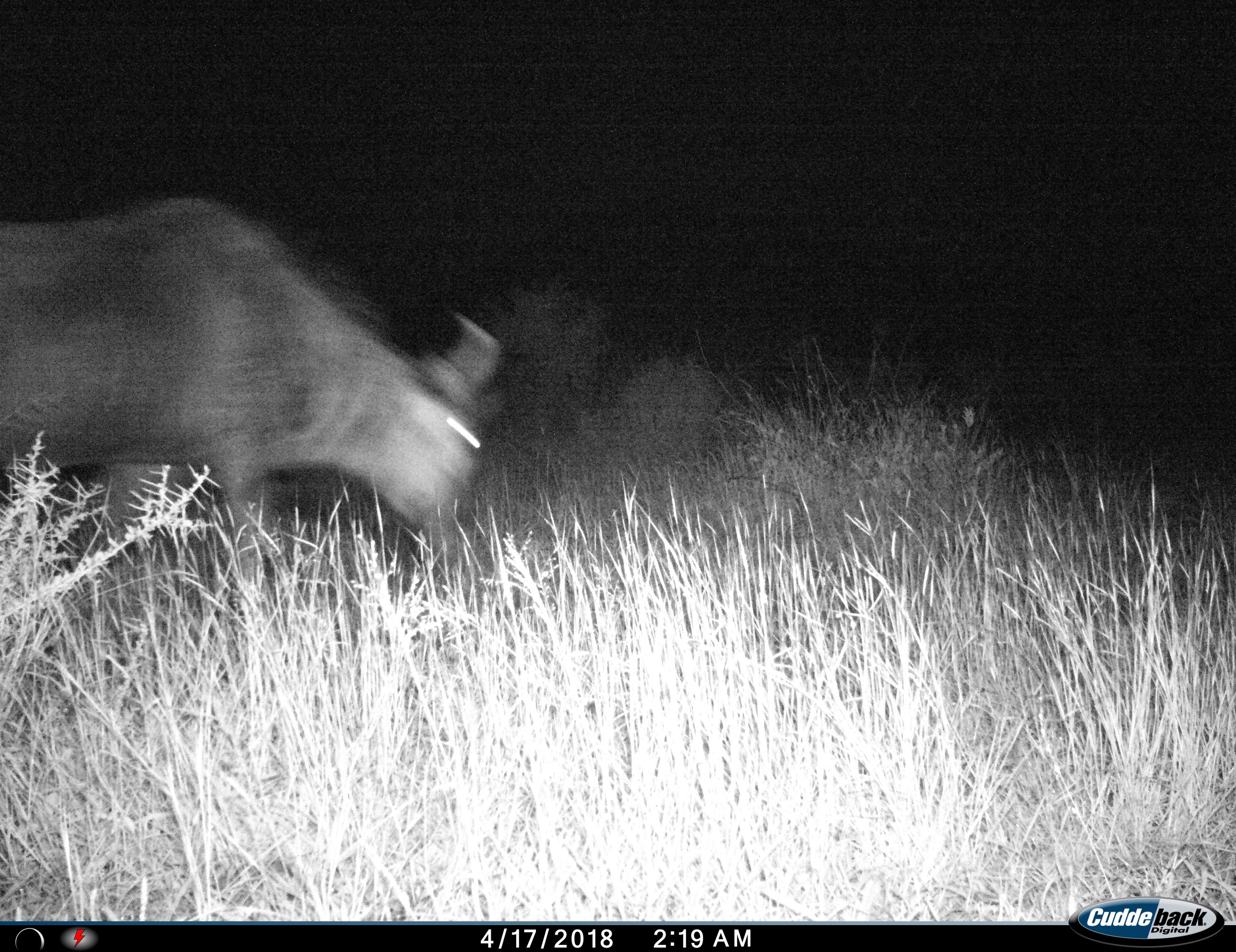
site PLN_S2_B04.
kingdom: Animalia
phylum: Chordata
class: Mammalia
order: Artiodactyla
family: Bovidae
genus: Connochaetes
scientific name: Connochaetes taurinus taurinus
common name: blue wildebeest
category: wildebeestblue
Wildebeestblue (blue wildebeest) (Connochaetes taurinus taurinus), count 1. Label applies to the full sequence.